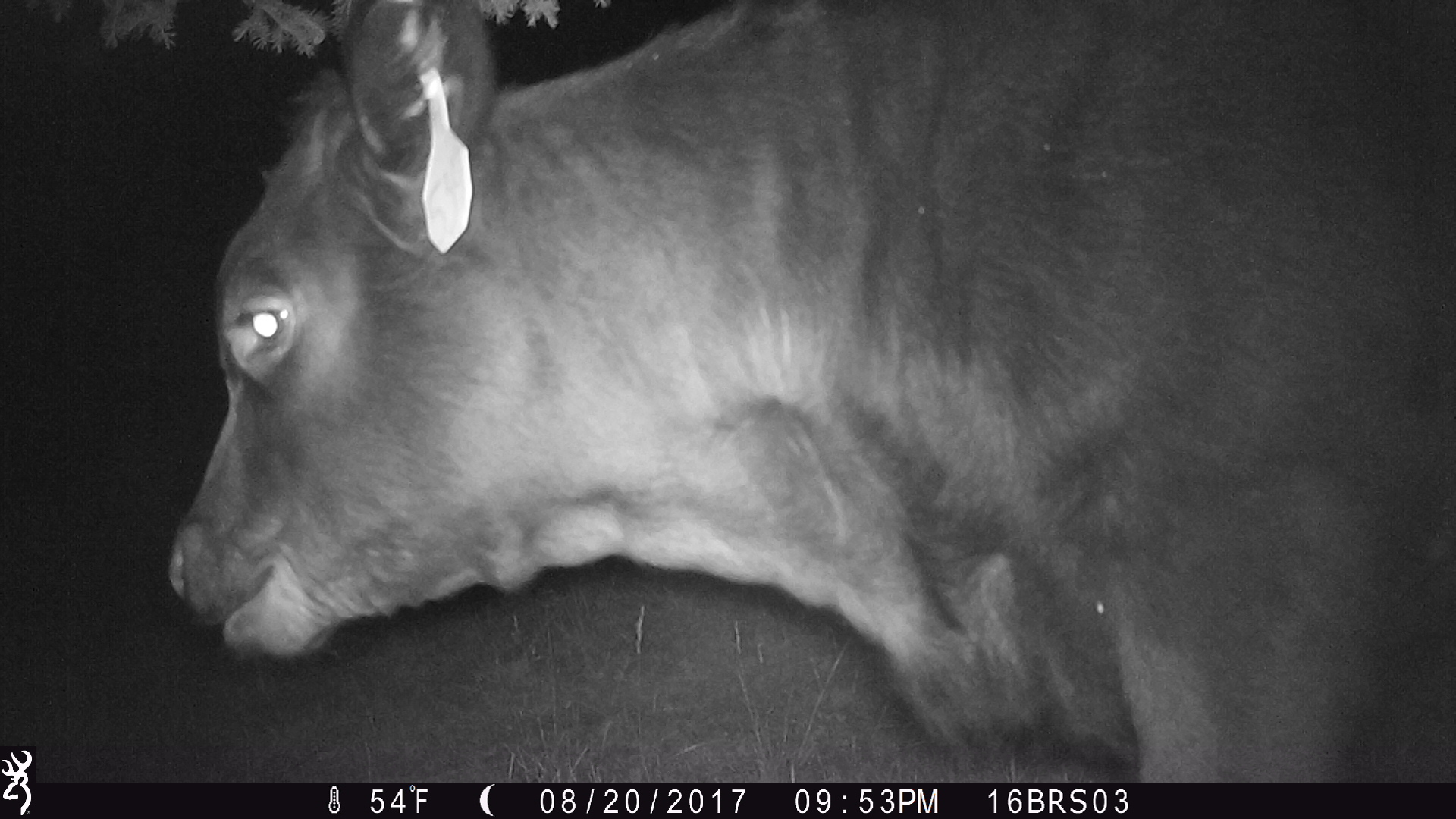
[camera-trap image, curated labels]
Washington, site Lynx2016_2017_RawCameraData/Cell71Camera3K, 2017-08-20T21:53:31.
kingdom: Animalia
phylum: Chordata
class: Mammalia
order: Artiodactyla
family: Bovidae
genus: Bos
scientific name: Bos taurus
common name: domestic cattle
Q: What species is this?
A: Domestic cattle (Bos taurus).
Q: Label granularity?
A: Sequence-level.